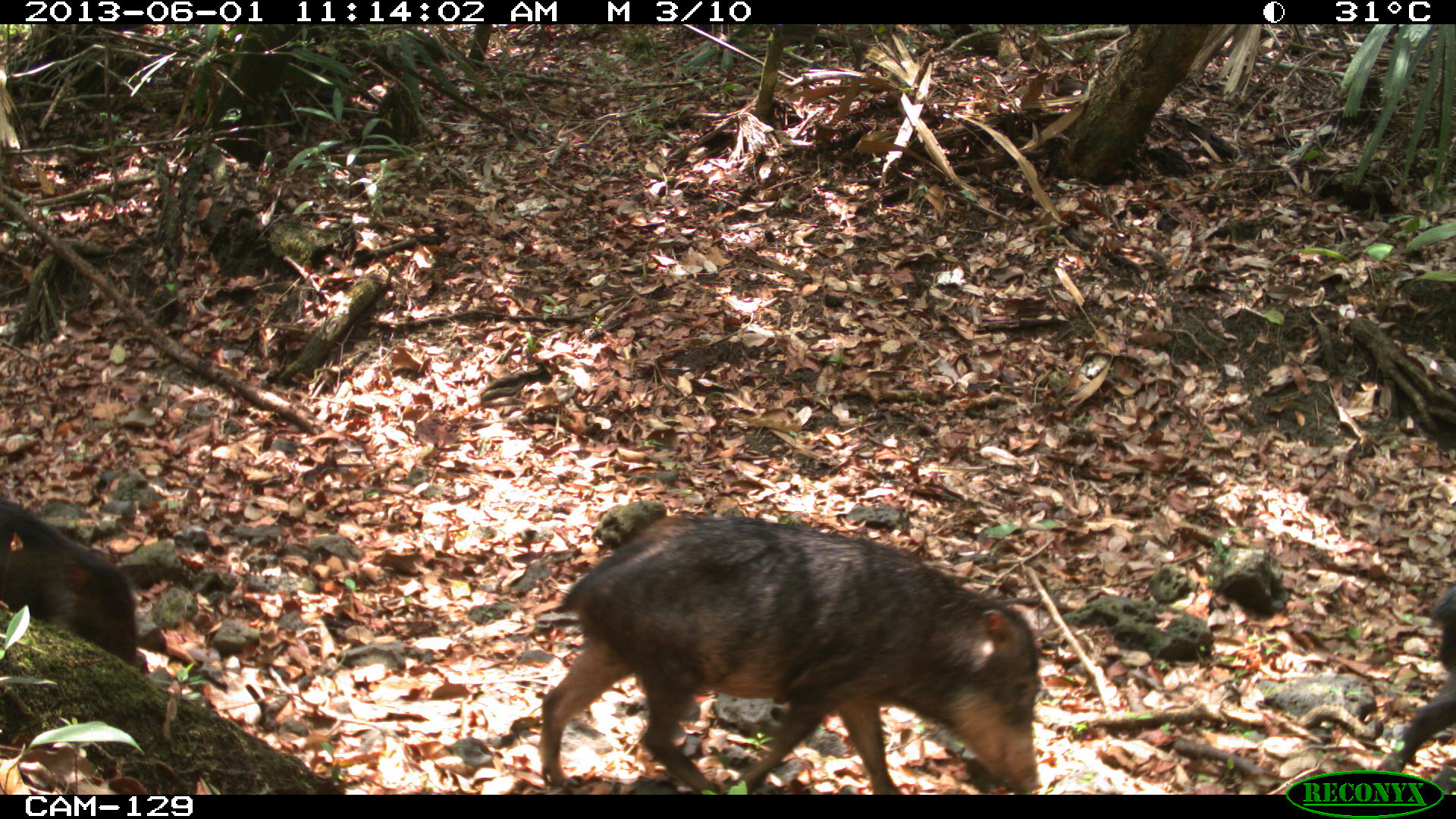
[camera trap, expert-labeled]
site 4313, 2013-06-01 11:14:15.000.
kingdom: Animalia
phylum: Chordata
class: Mammalia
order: Artiodactyla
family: Tayassuidae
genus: Tayassu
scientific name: Tayassu pecari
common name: white-lipped peccary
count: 9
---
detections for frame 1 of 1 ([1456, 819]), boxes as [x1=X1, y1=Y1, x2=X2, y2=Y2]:
tayassu pecari: [x1=537, y1=516, x2=1039, y2=792]; [x1=0, y1=497, x2=143, y2=672]